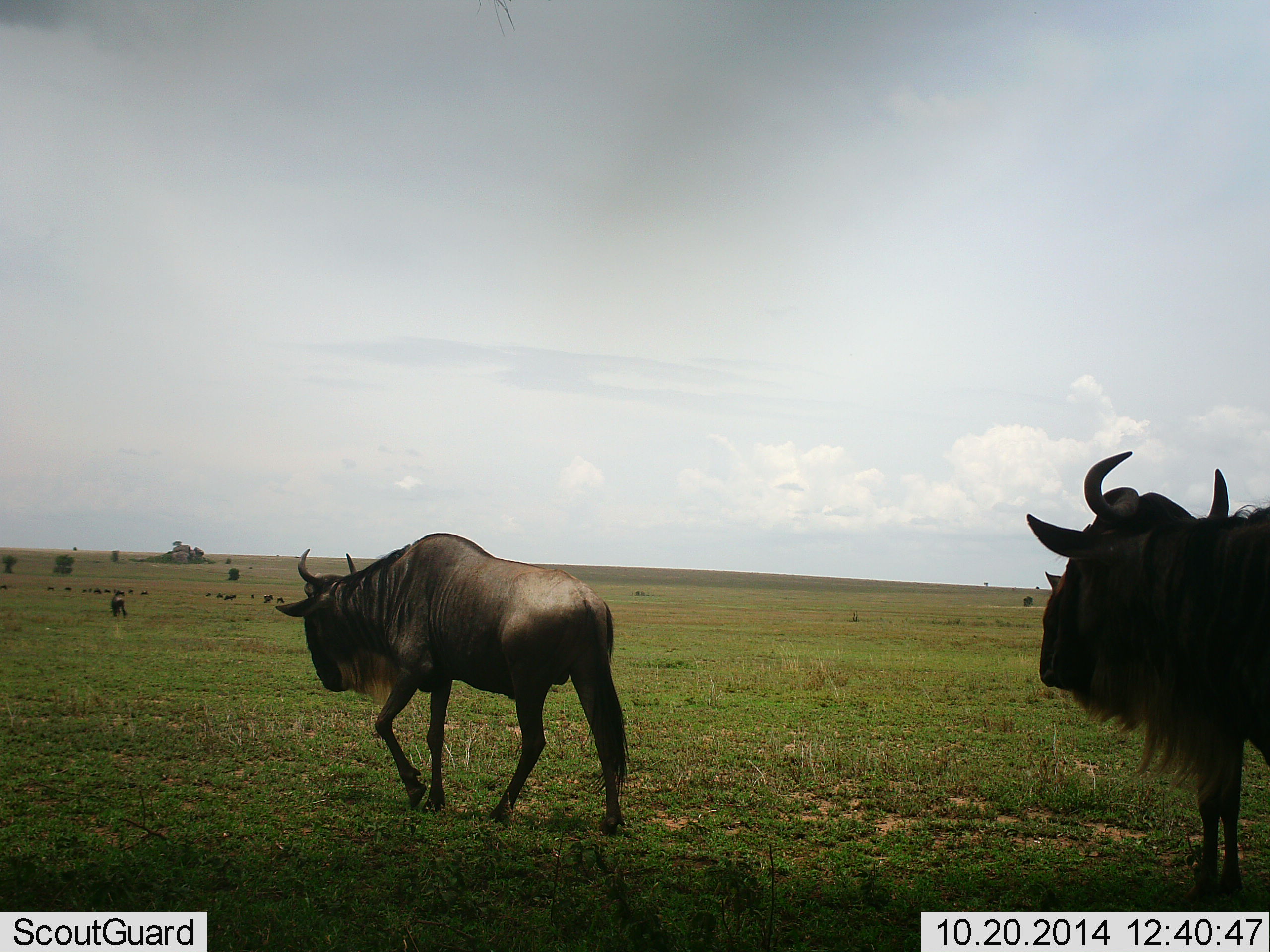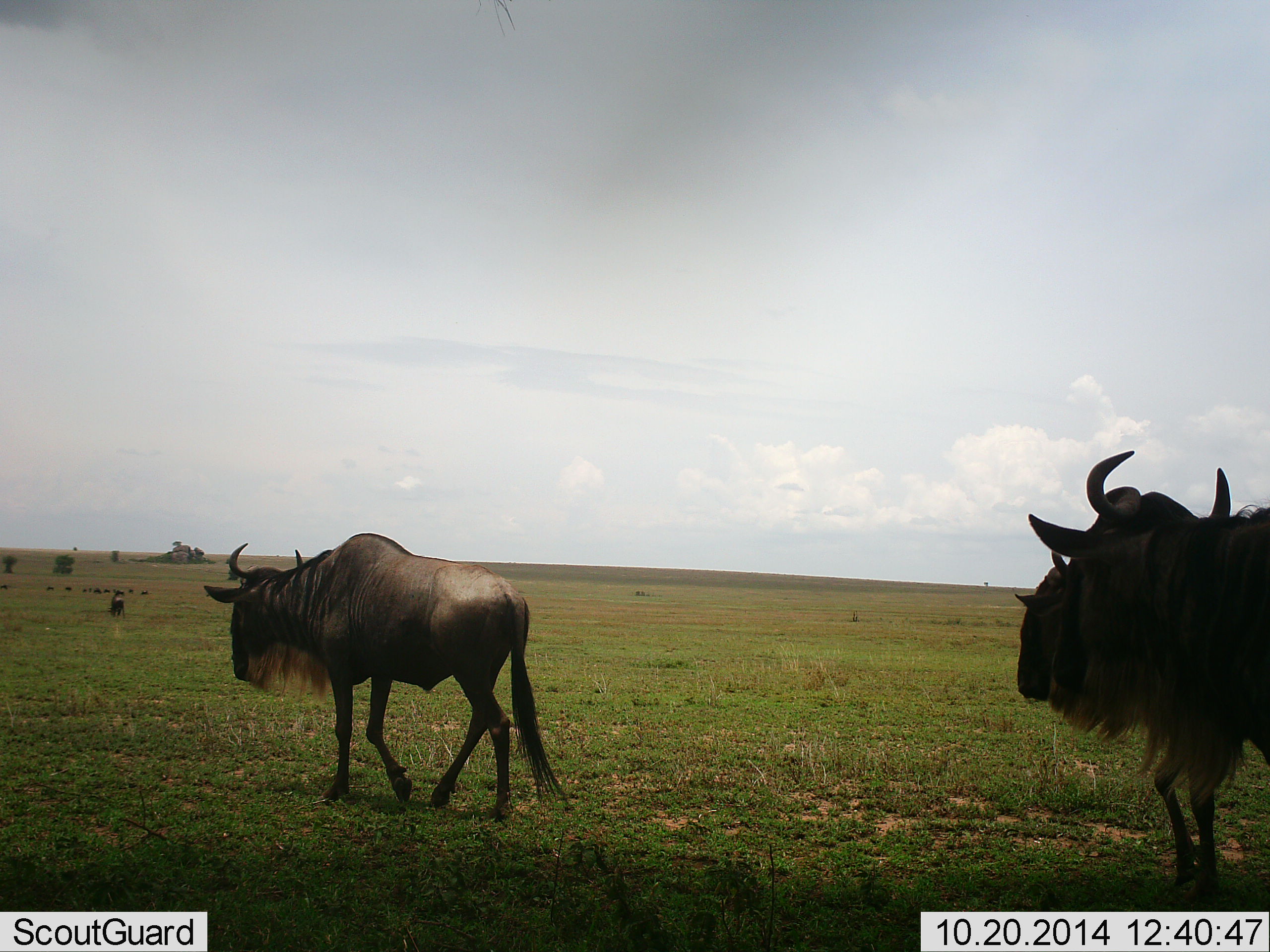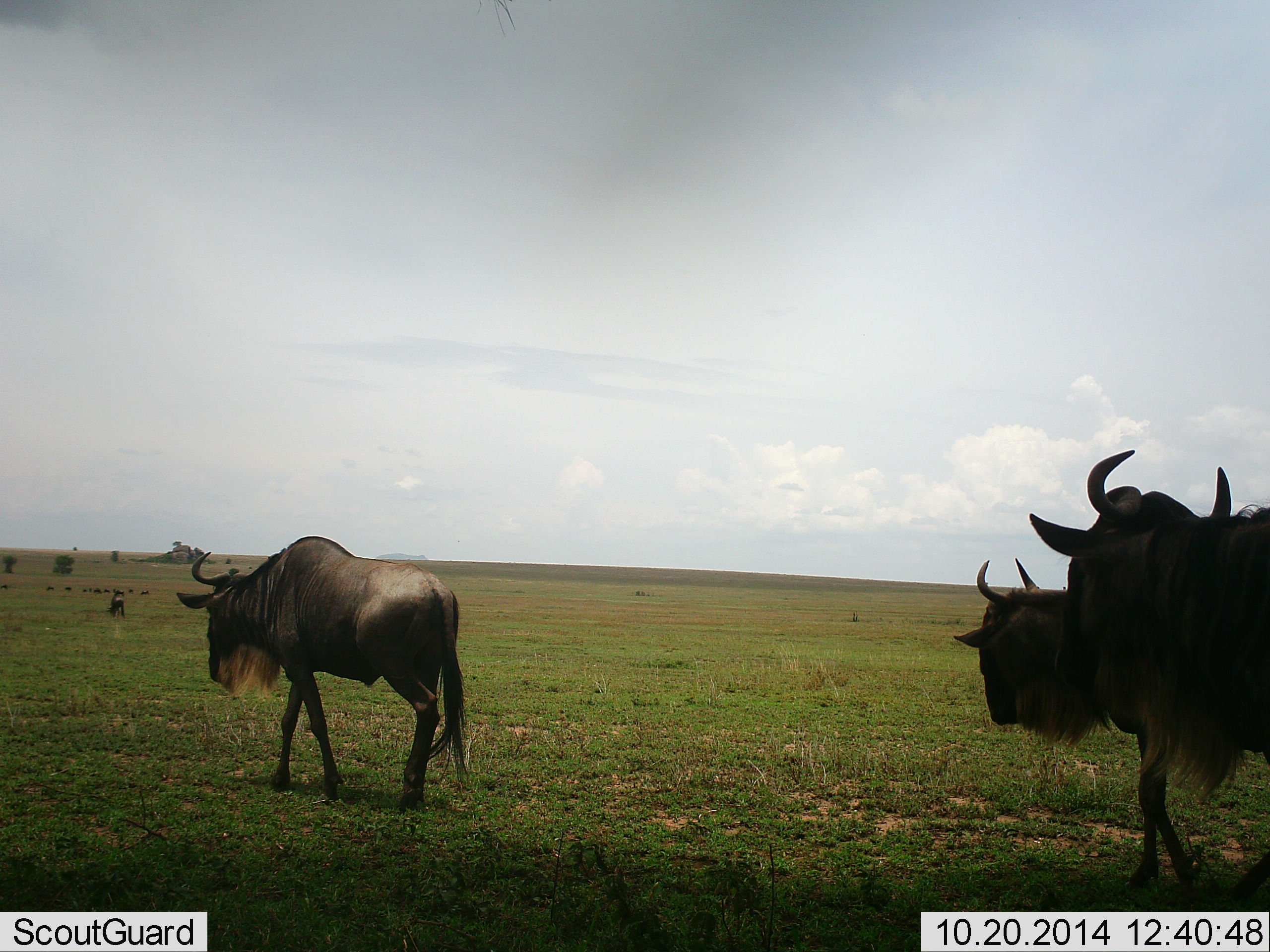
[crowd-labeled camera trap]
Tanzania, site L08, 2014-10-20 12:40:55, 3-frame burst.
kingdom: Animalia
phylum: Chordata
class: Mammalia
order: Artiodactyla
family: Bovidae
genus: Connochaetes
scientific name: Connochaetes taurinus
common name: blue wildebeest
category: wildebeest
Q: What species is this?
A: Wildebeest (blue wildebeest) (Connochaetes taurinus).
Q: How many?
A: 4.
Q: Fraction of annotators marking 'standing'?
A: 40%.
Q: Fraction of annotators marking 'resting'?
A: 0%.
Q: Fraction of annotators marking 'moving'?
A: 90%.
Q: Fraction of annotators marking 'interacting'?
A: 0%.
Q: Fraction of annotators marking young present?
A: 0%.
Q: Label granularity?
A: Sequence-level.